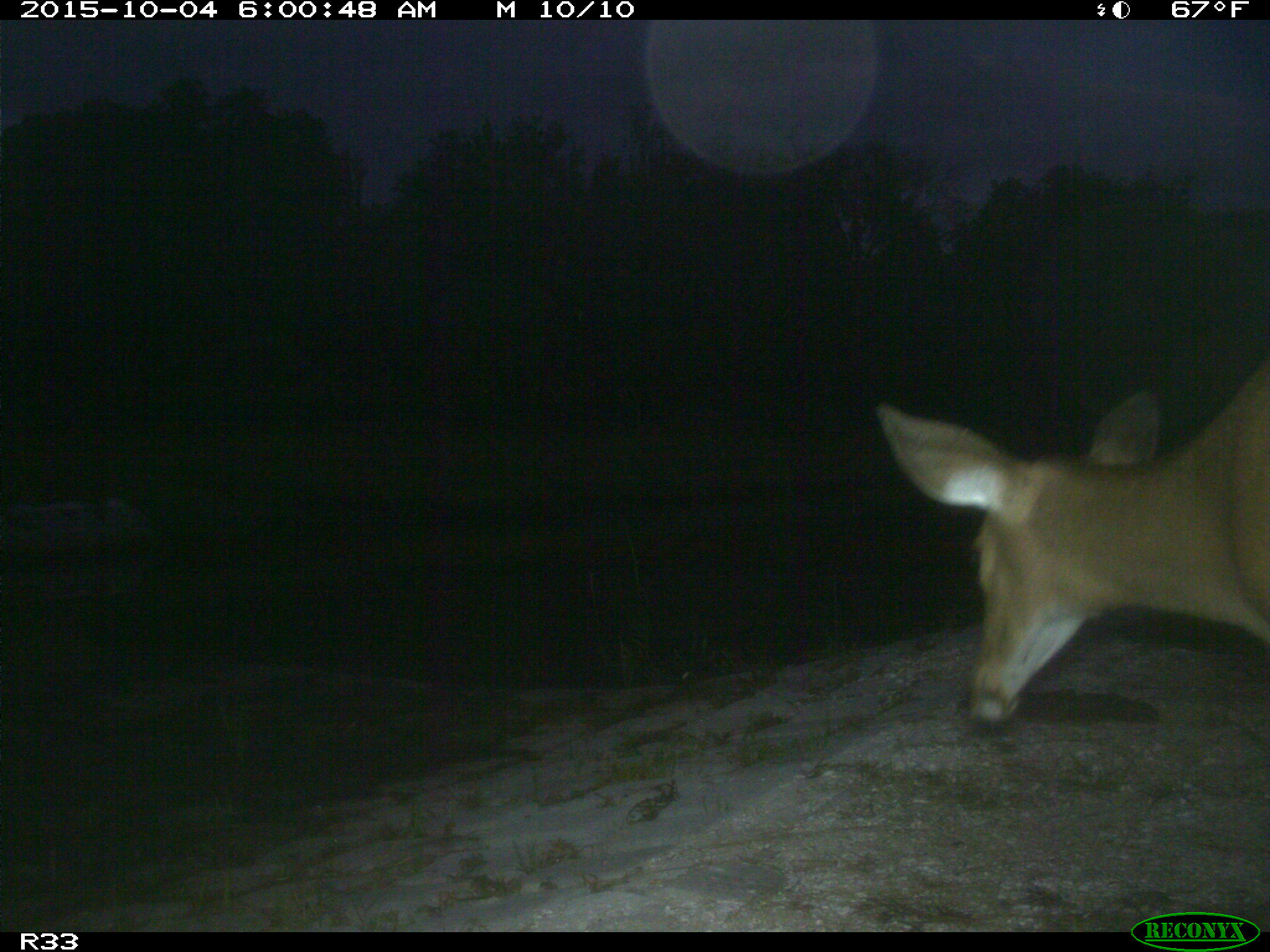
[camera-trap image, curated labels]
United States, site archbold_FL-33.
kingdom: Animalia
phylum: Chordata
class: Mammalia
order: Artiodactyla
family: Cervidae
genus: Odocoileus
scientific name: Odocoileus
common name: deer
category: unidentified deer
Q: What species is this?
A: Unidentified deer (deer) (Odocoileus).